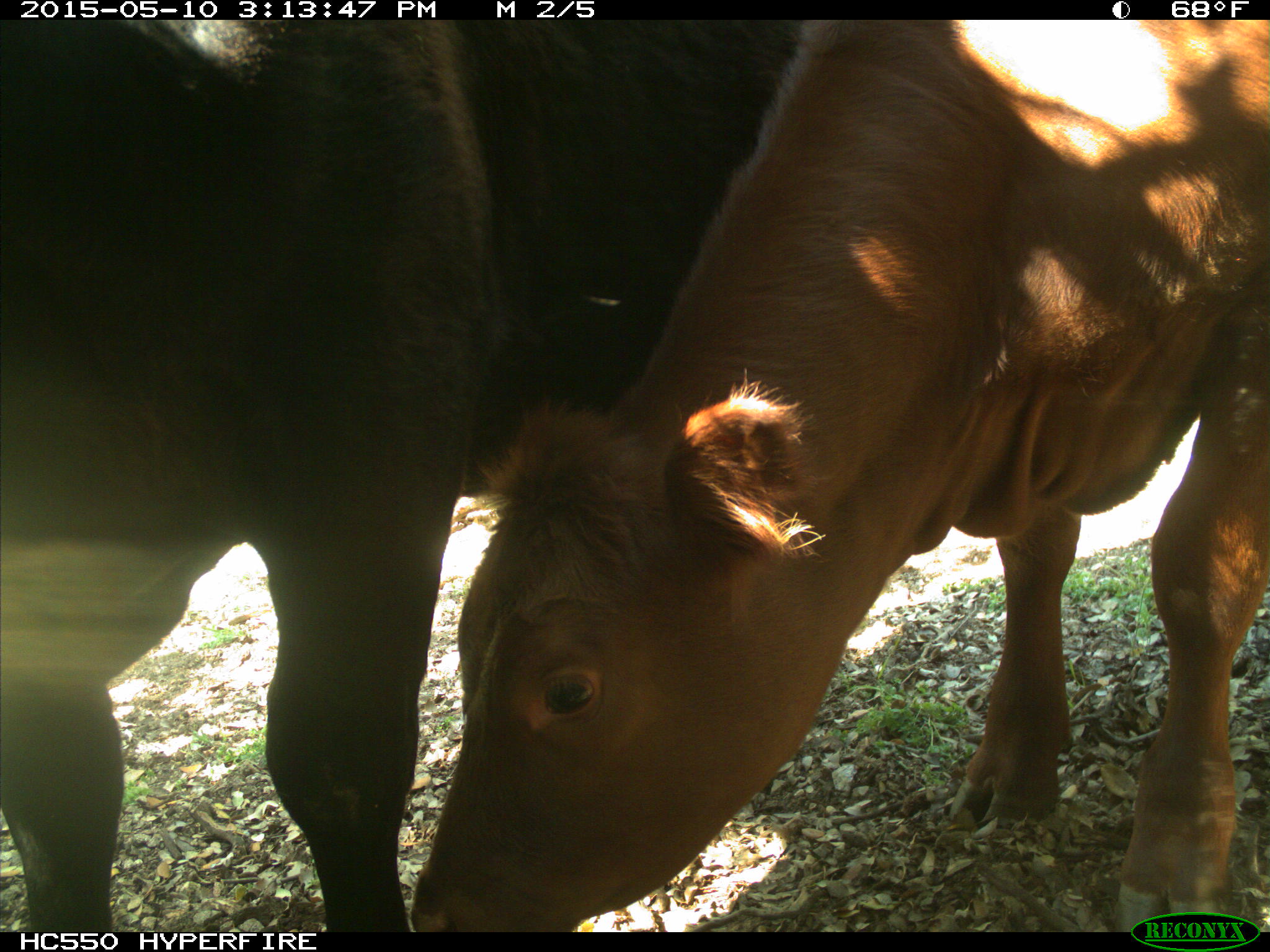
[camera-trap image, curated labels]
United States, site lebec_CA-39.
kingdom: Animalia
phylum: Chordata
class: Mammalia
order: Artiodactyla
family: Bovidae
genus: Bos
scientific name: Bos taurus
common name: domestic cow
Bos taurus (domestic cow).